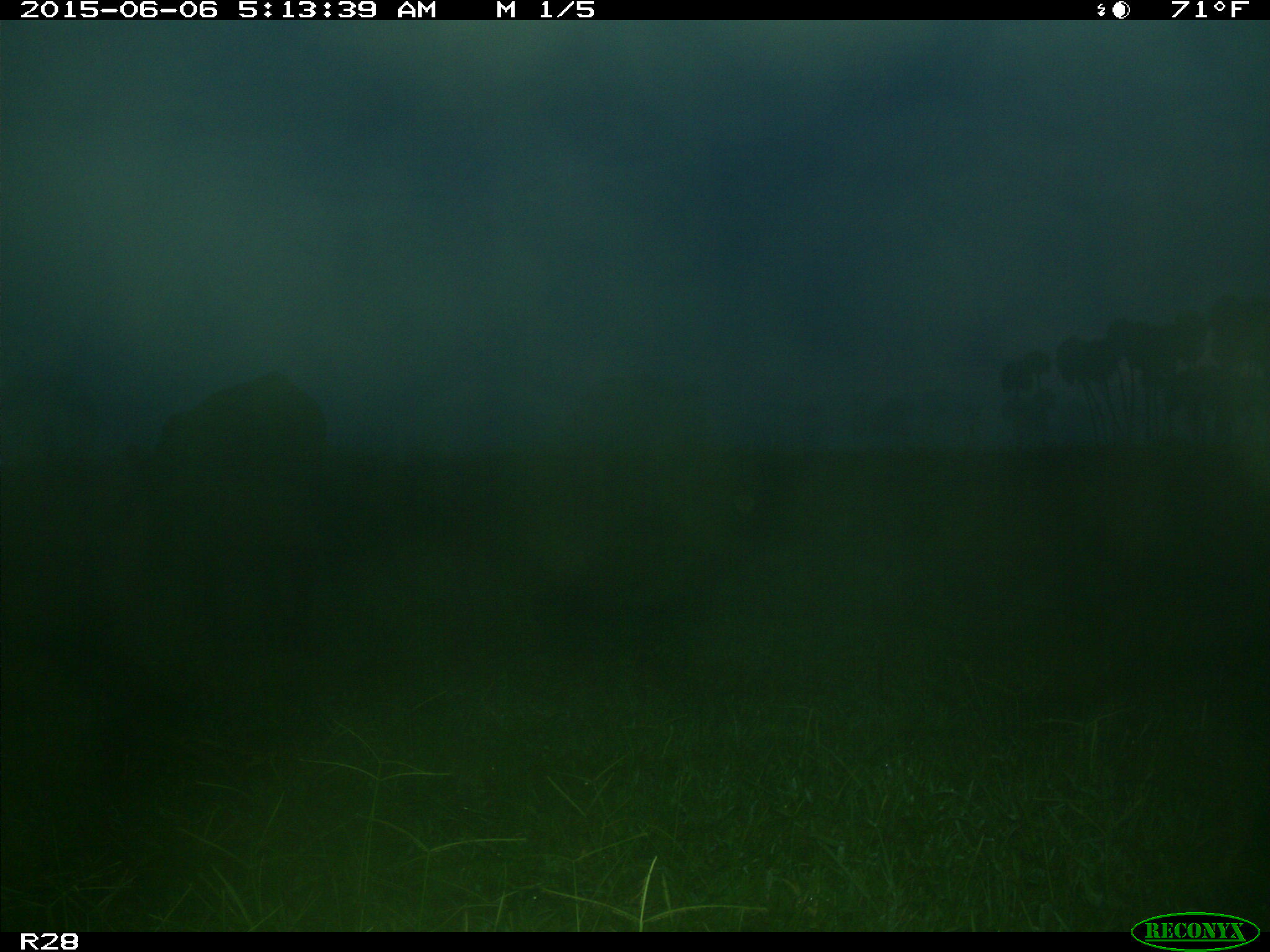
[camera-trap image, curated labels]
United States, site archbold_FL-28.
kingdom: Animalia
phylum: Chordata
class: Mammalia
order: Artiodactyla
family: Bovidae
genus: Bos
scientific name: Bos taurus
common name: domestic cow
Bos taurus (domestic cow).